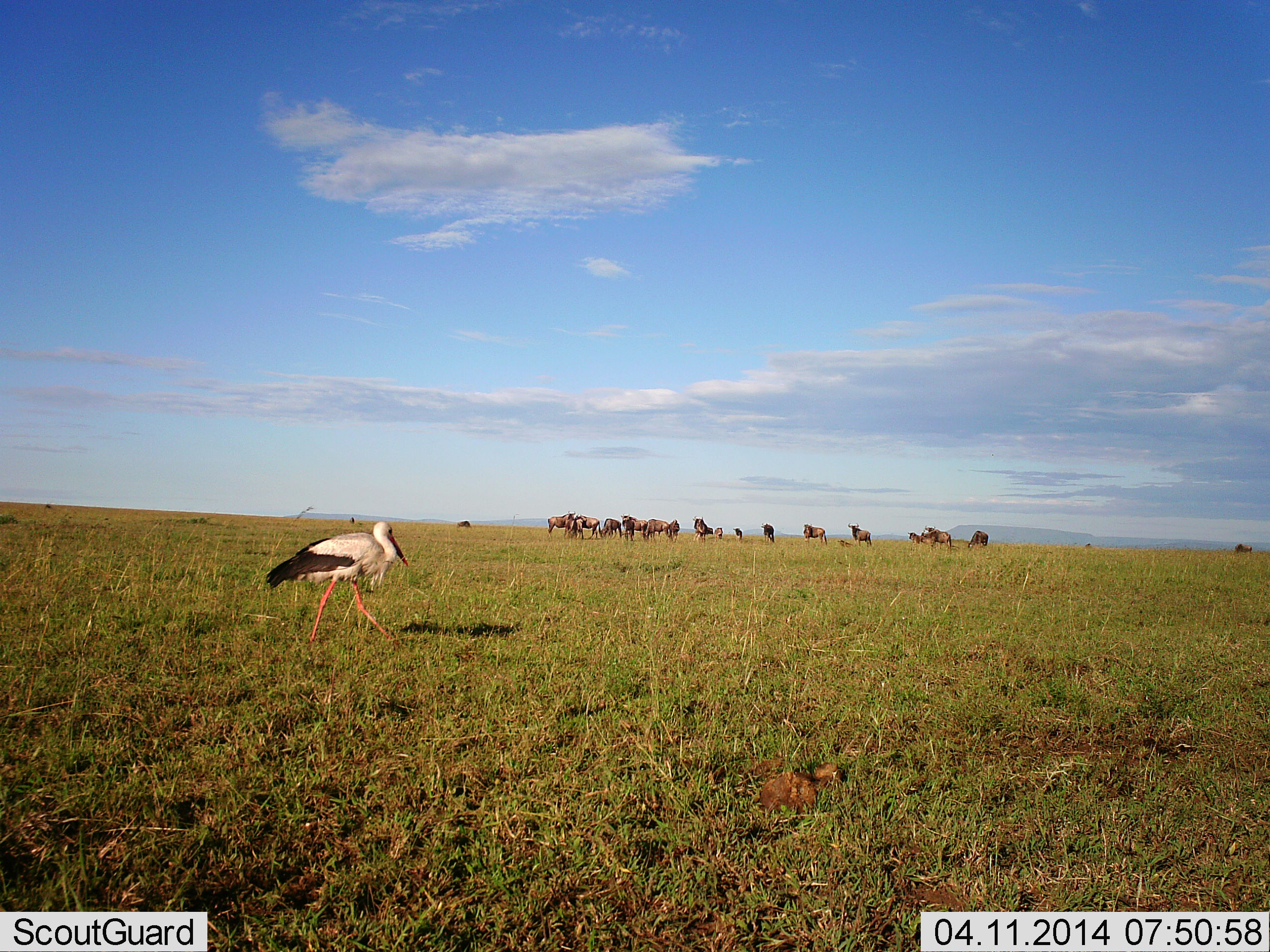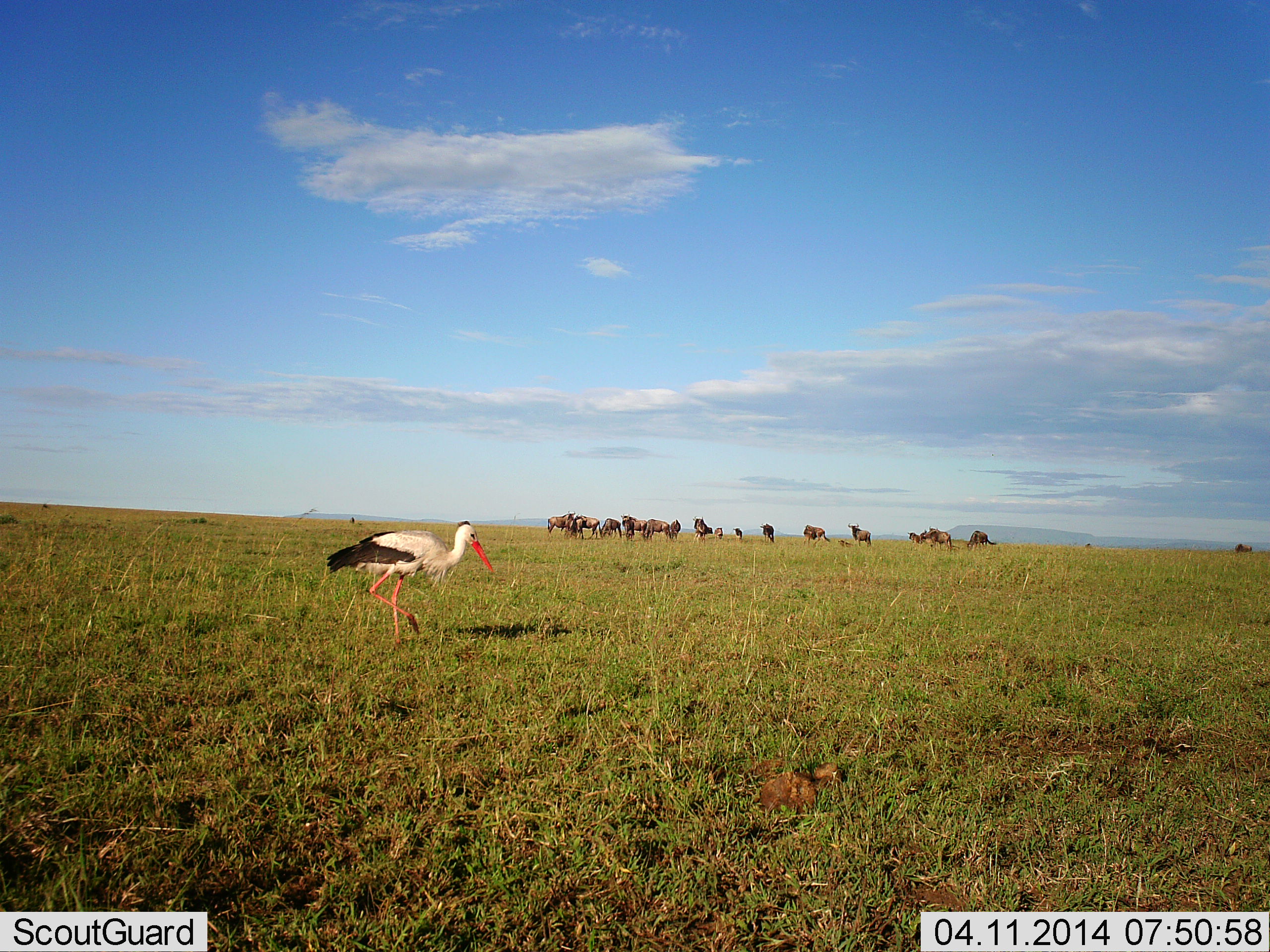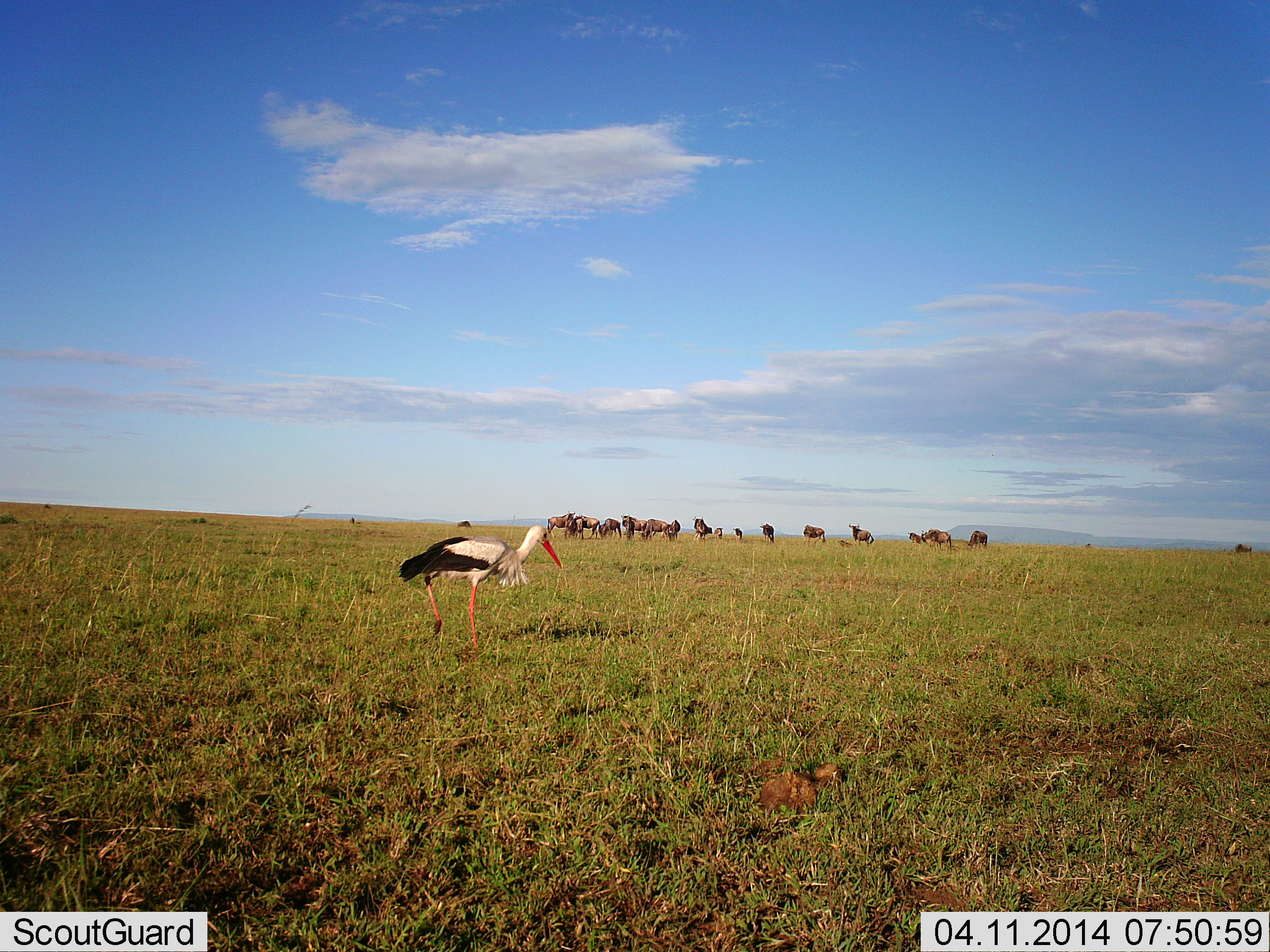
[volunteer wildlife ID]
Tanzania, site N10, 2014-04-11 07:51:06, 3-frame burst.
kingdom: Animalia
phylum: Chordata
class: Aves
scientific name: Aves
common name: bird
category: otherbird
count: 1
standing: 23%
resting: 0%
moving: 77%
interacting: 0%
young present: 0%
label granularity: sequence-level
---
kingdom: Animalia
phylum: Chordata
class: Mammalia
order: Artiodactyla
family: Bovidae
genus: Connochaetes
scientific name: Connochaetes taurinus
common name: blue wildebeest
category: wildebeest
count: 11-50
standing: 80%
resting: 0%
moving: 20%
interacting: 0%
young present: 10%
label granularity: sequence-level